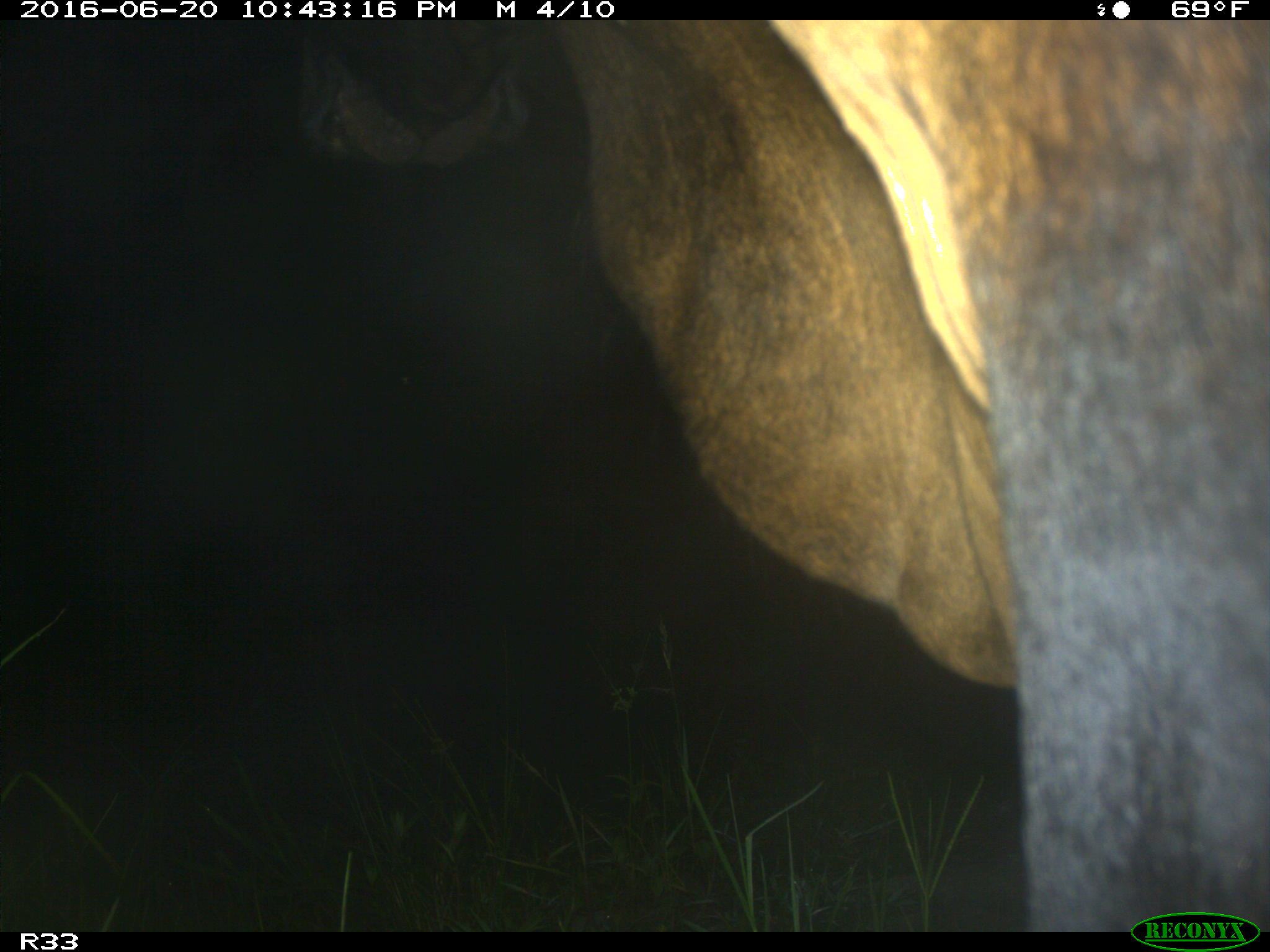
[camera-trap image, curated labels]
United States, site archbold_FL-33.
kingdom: Animalia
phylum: Chordata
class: Mammalia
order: Artiodactyla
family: Bovidae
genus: Bos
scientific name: Bos taurus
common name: domestic cow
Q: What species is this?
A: Bos taurus (domestic cow).